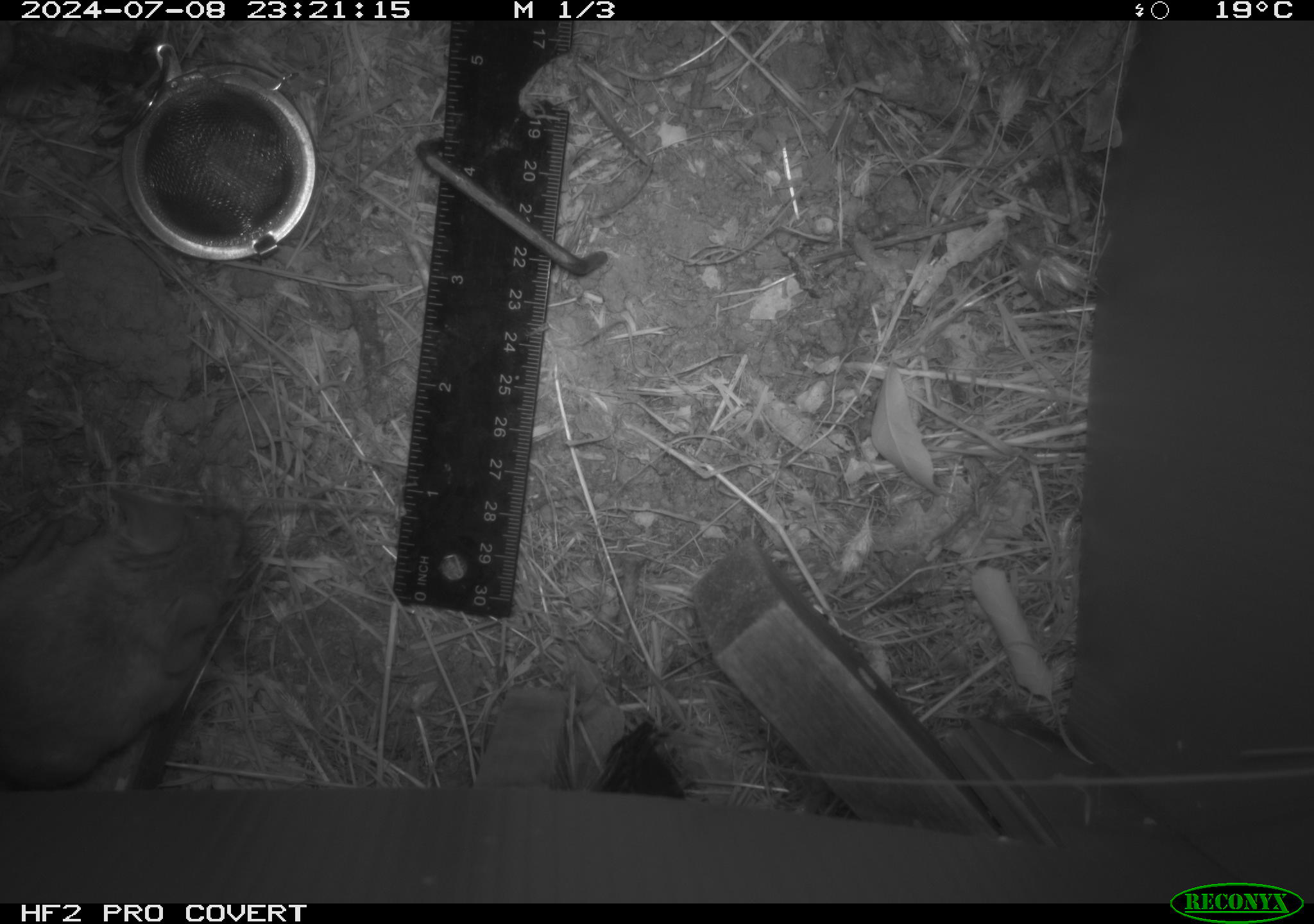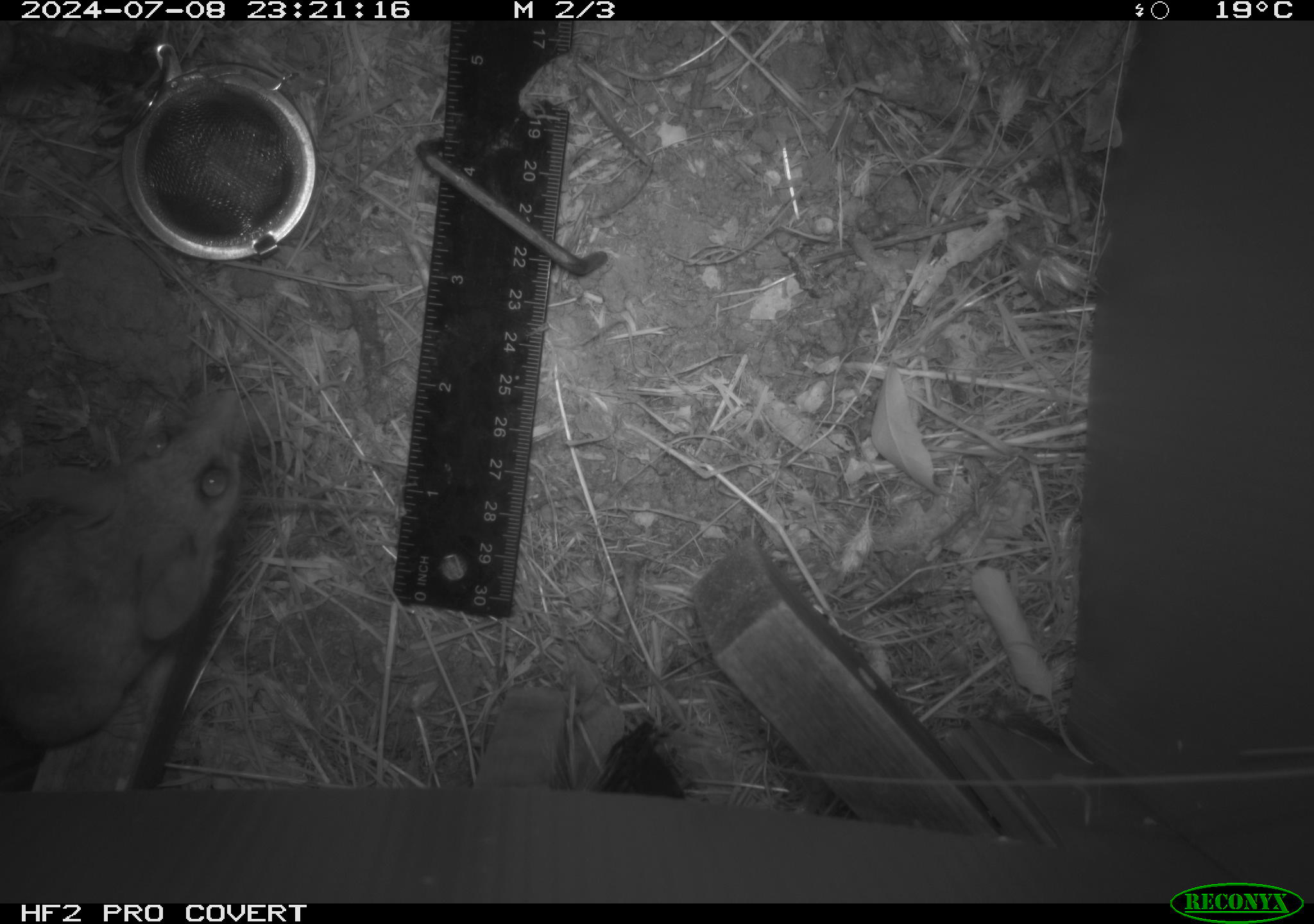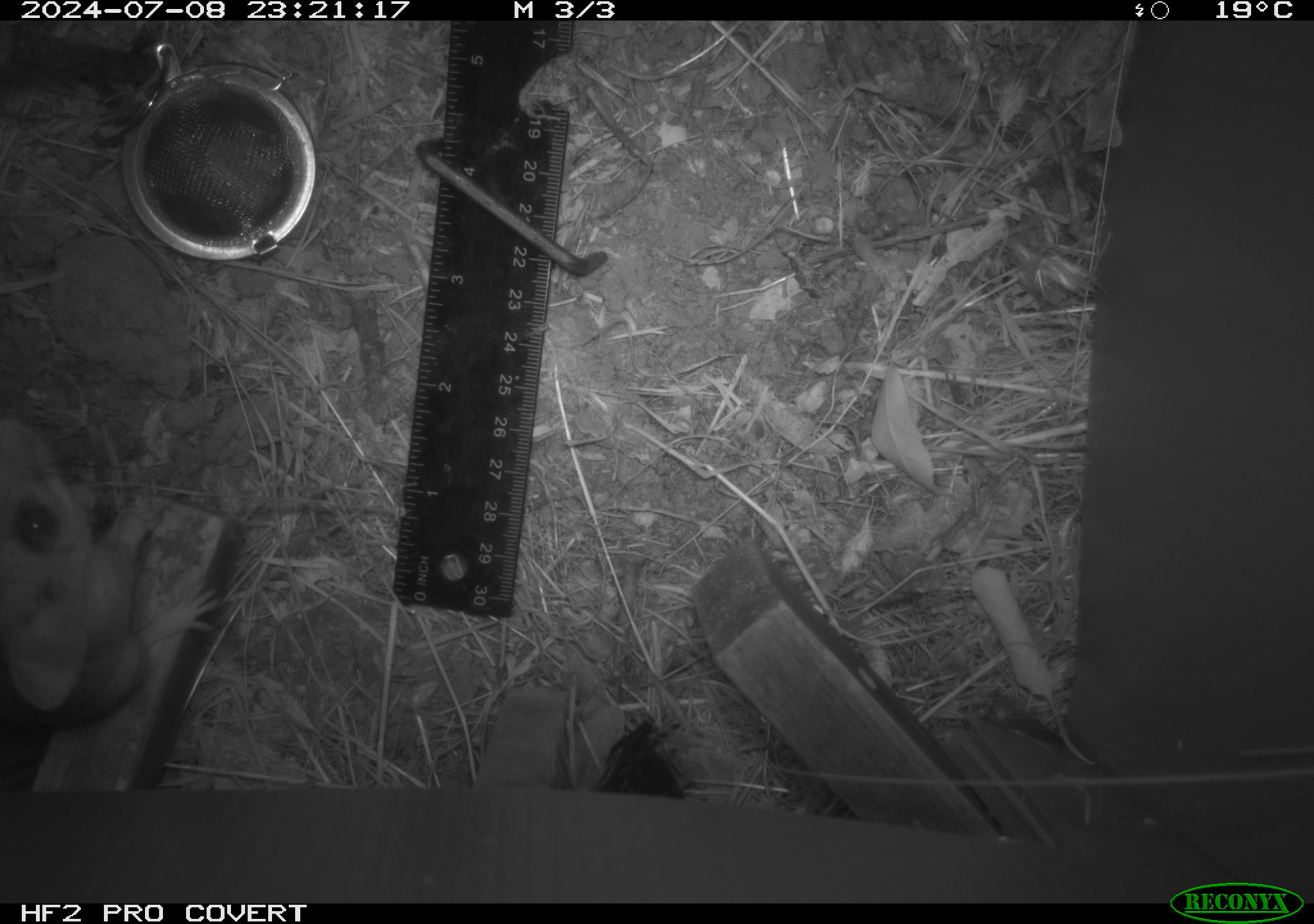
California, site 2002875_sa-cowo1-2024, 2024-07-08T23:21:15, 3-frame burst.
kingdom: Animalia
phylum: Chordata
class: Mammalia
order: Rodentia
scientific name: Rodentia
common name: rodent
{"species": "rodent (Rodentia)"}